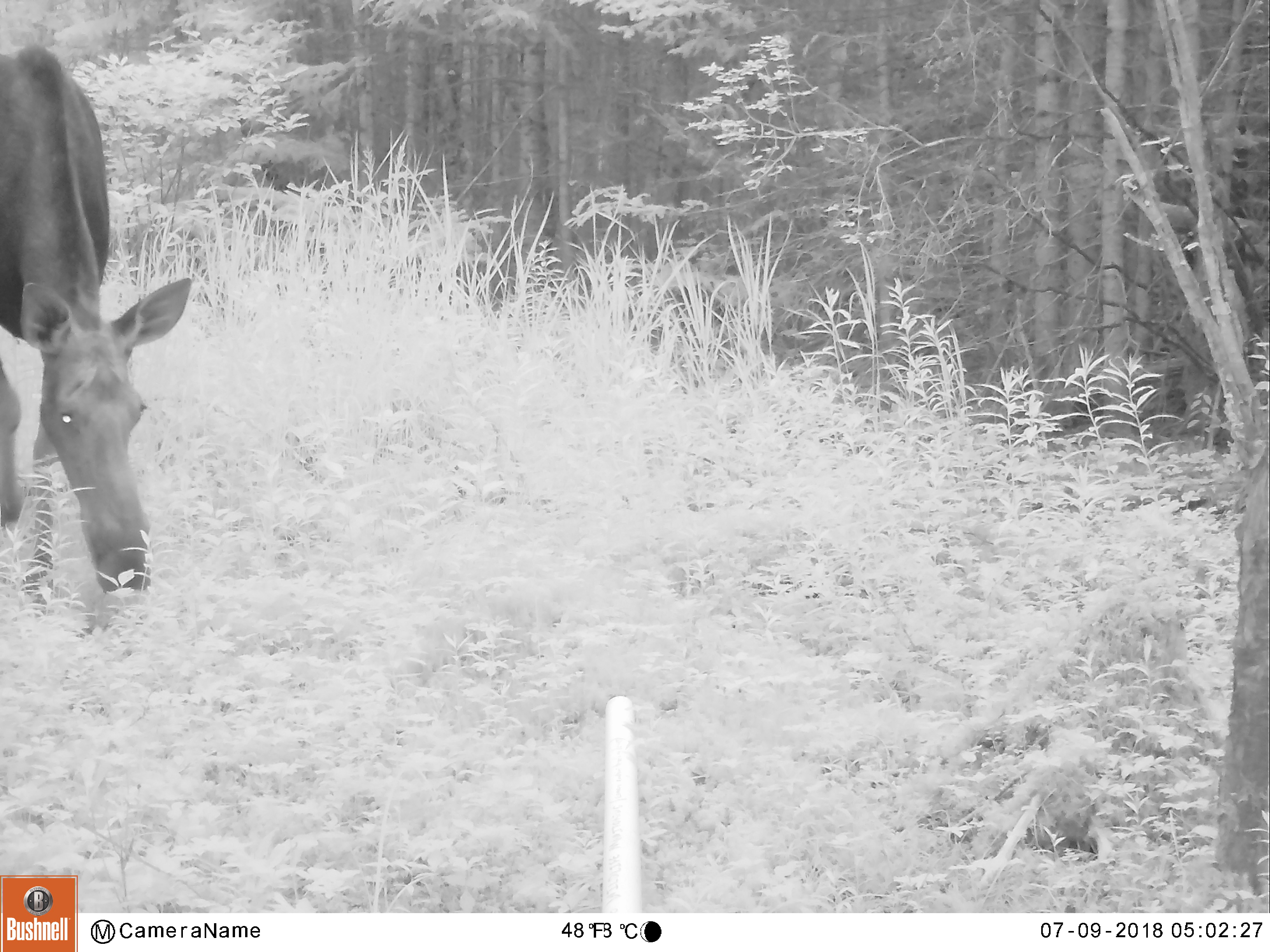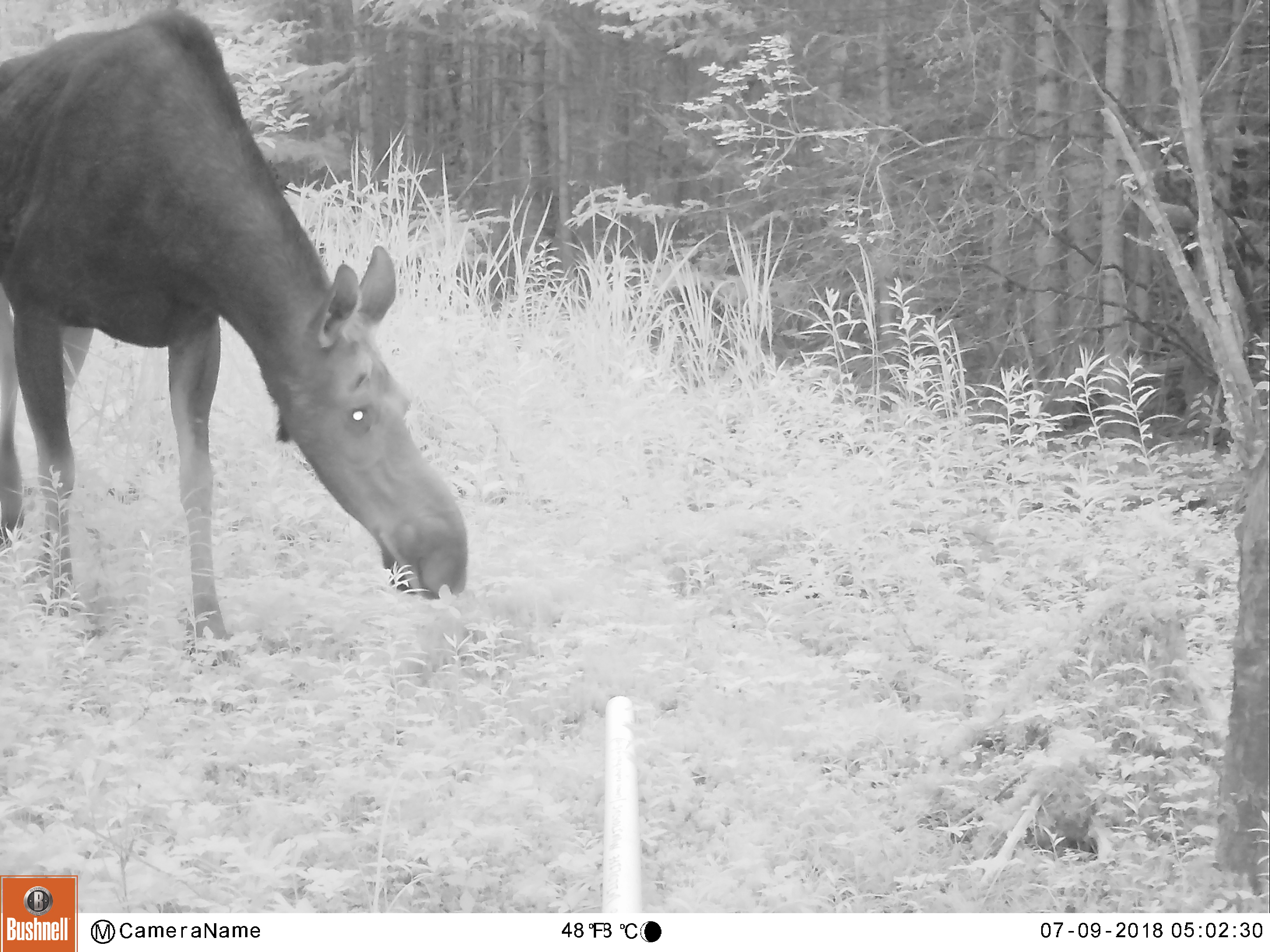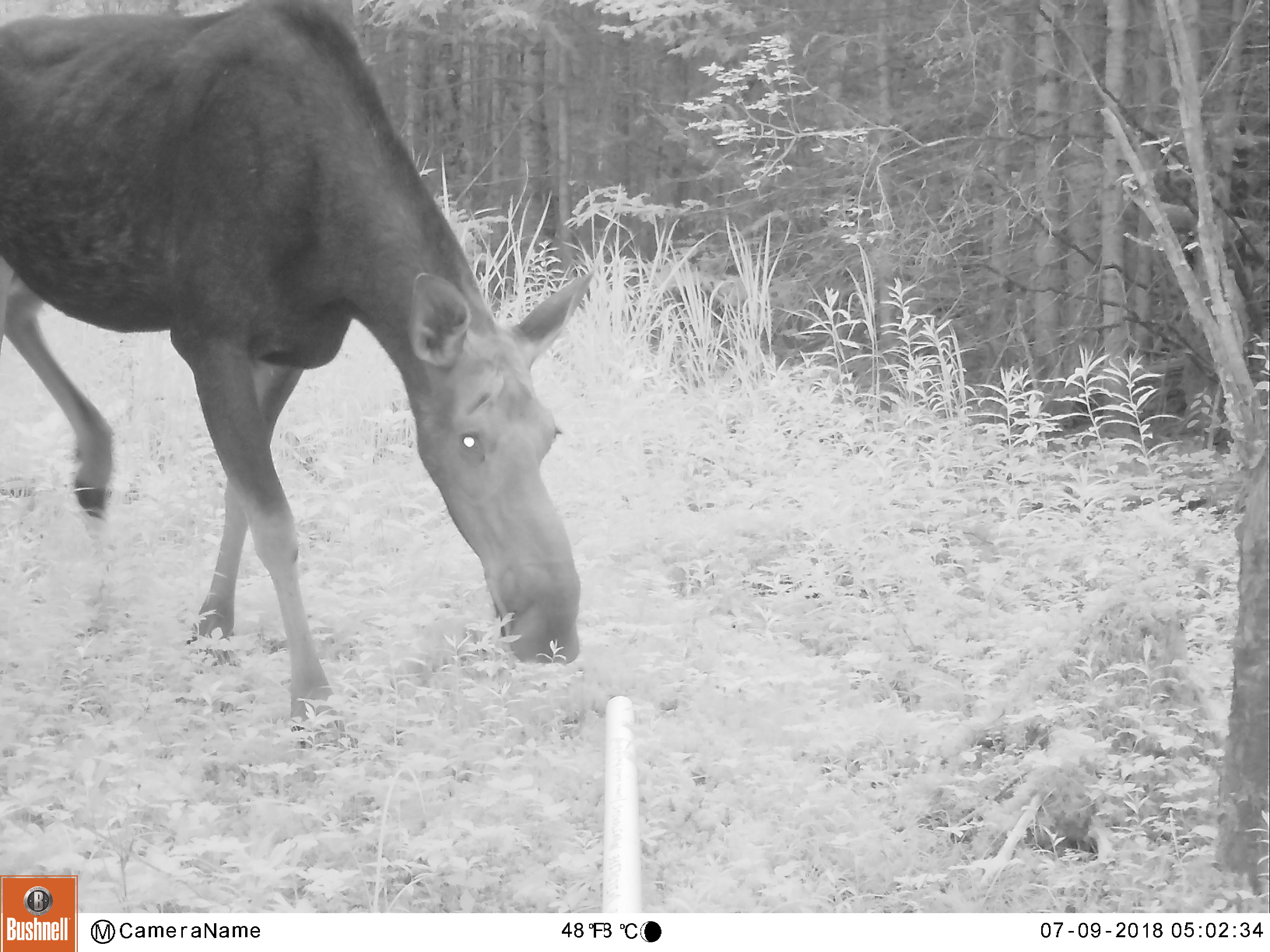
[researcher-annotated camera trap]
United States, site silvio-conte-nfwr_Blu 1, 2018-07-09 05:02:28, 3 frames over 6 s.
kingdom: Animalia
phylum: Chordata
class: Mammalia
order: Artiodactyla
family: Cervidae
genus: Alces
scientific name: Alces alces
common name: moose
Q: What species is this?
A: Moose (Alces alces).